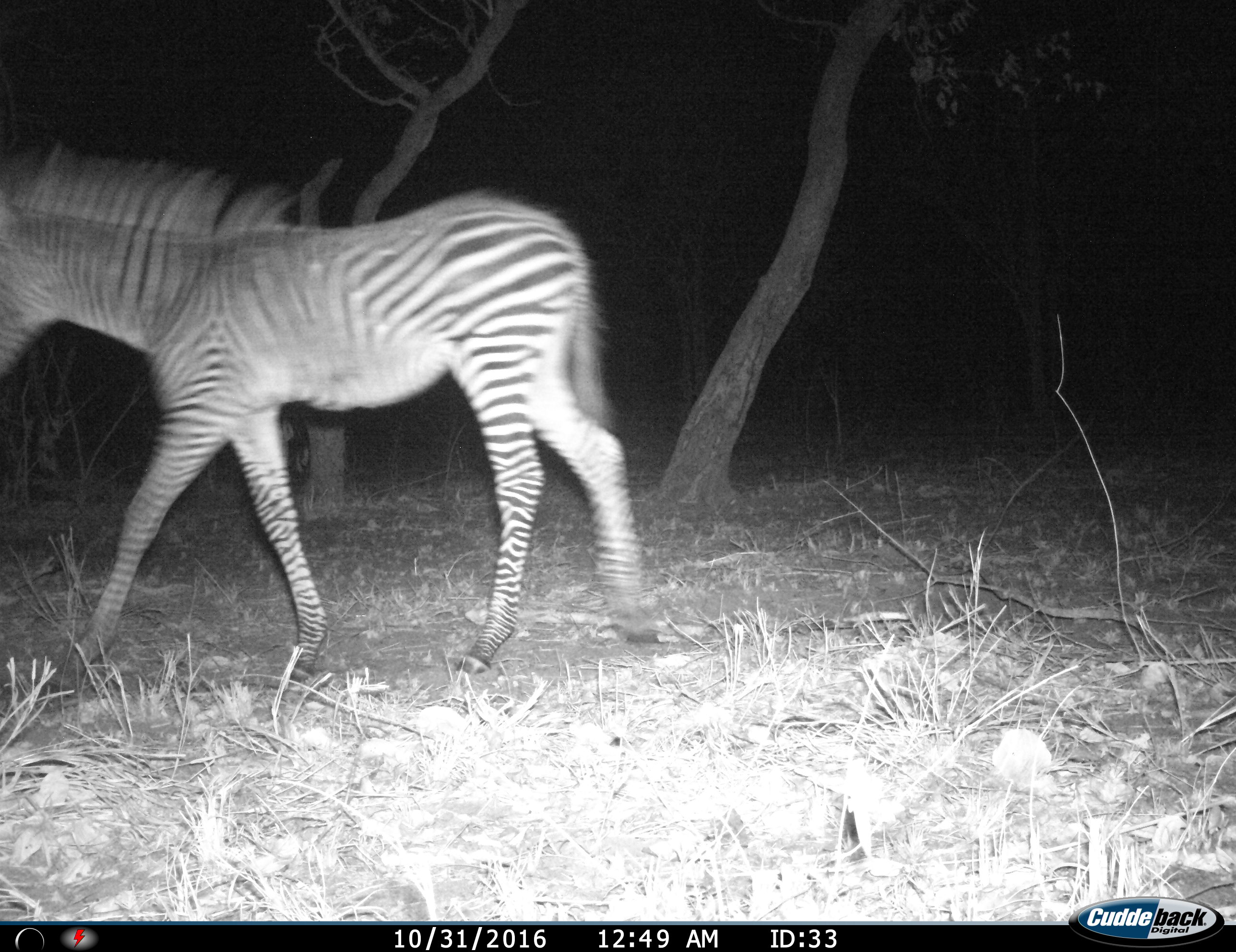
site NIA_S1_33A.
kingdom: Animalia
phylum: Chordata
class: Mammalia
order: Perissodactyla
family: Equidae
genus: Equus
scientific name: Equus quagga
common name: plains zebra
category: zebraplains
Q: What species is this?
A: Zebraplains (plains zebra) (Equus quagga).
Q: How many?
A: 1.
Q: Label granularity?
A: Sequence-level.